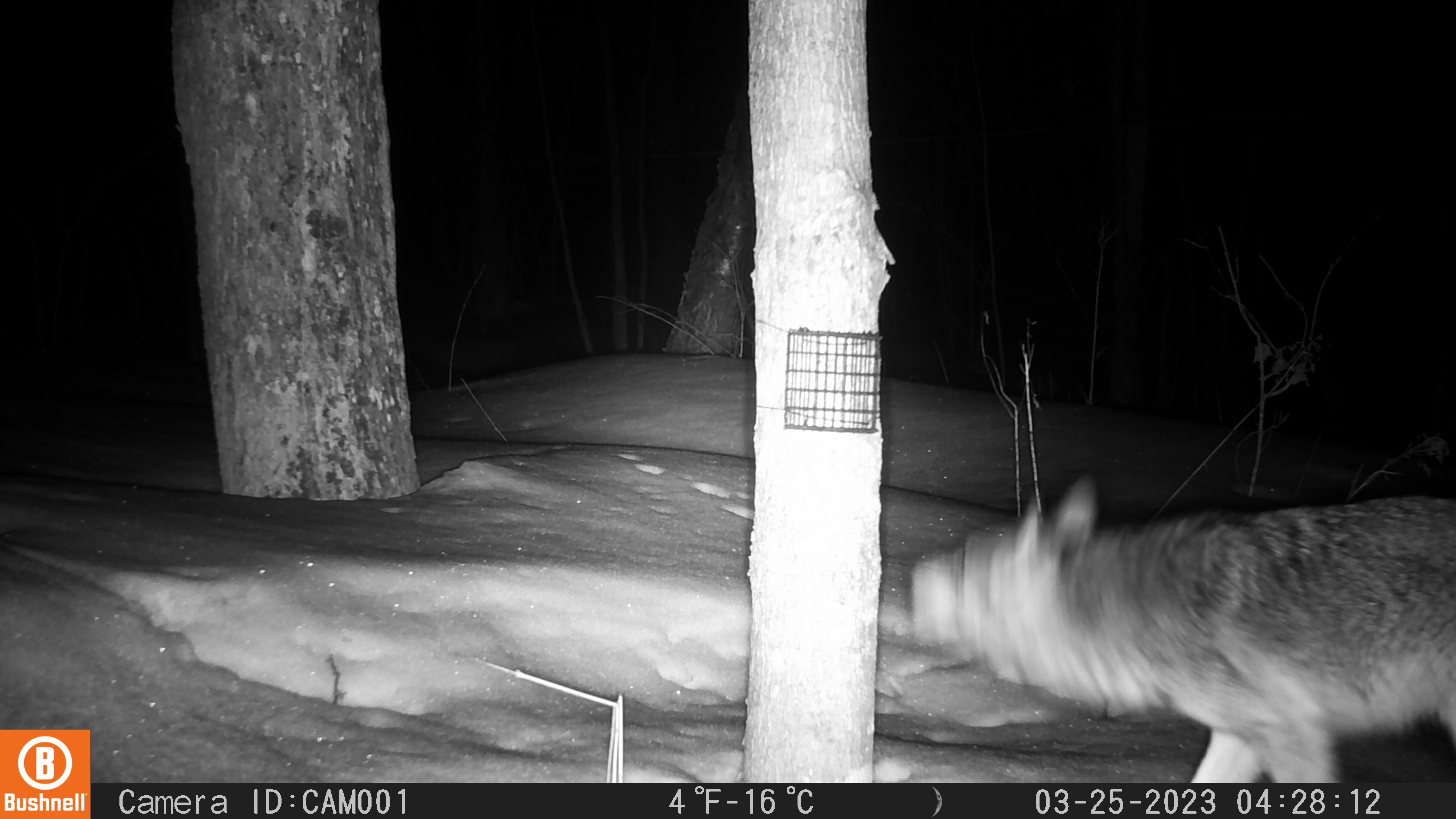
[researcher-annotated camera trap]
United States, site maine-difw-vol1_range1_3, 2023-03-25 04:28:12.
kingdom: Animalia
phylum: Chordata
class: Mammalia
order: Carnivora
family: Canidae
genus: Canis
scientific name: Canis latrans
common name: coyote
Coyote (Canis latrans).